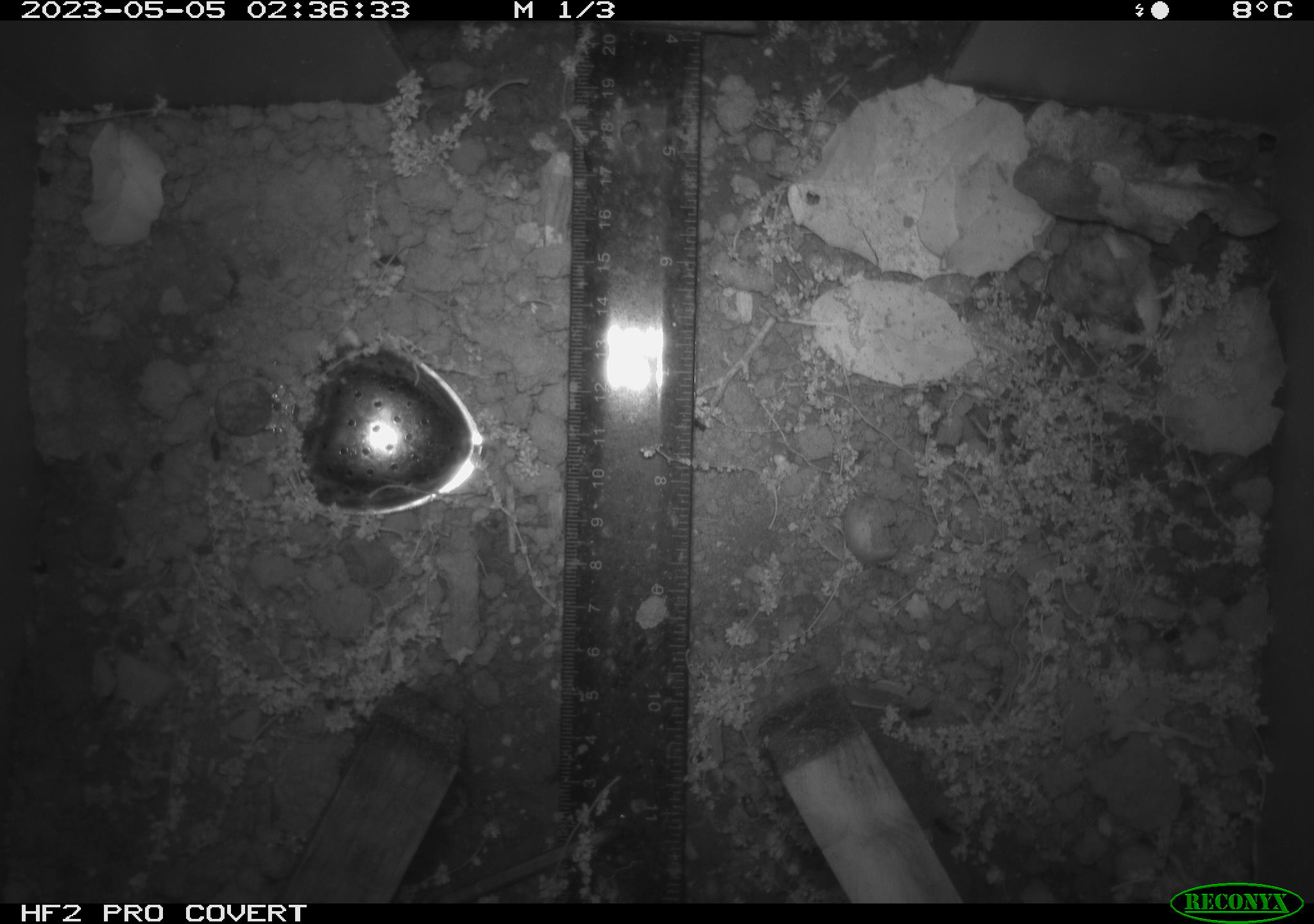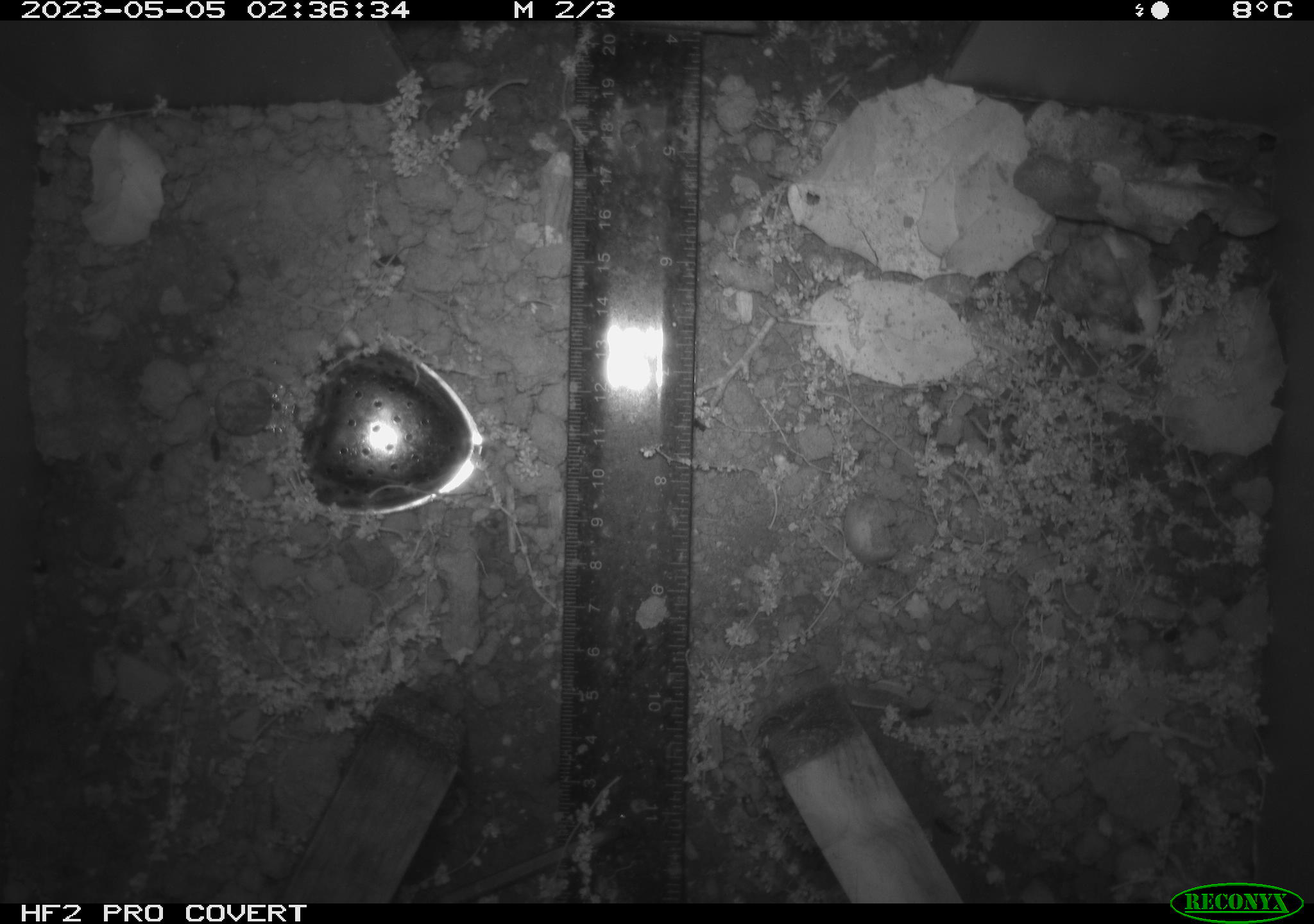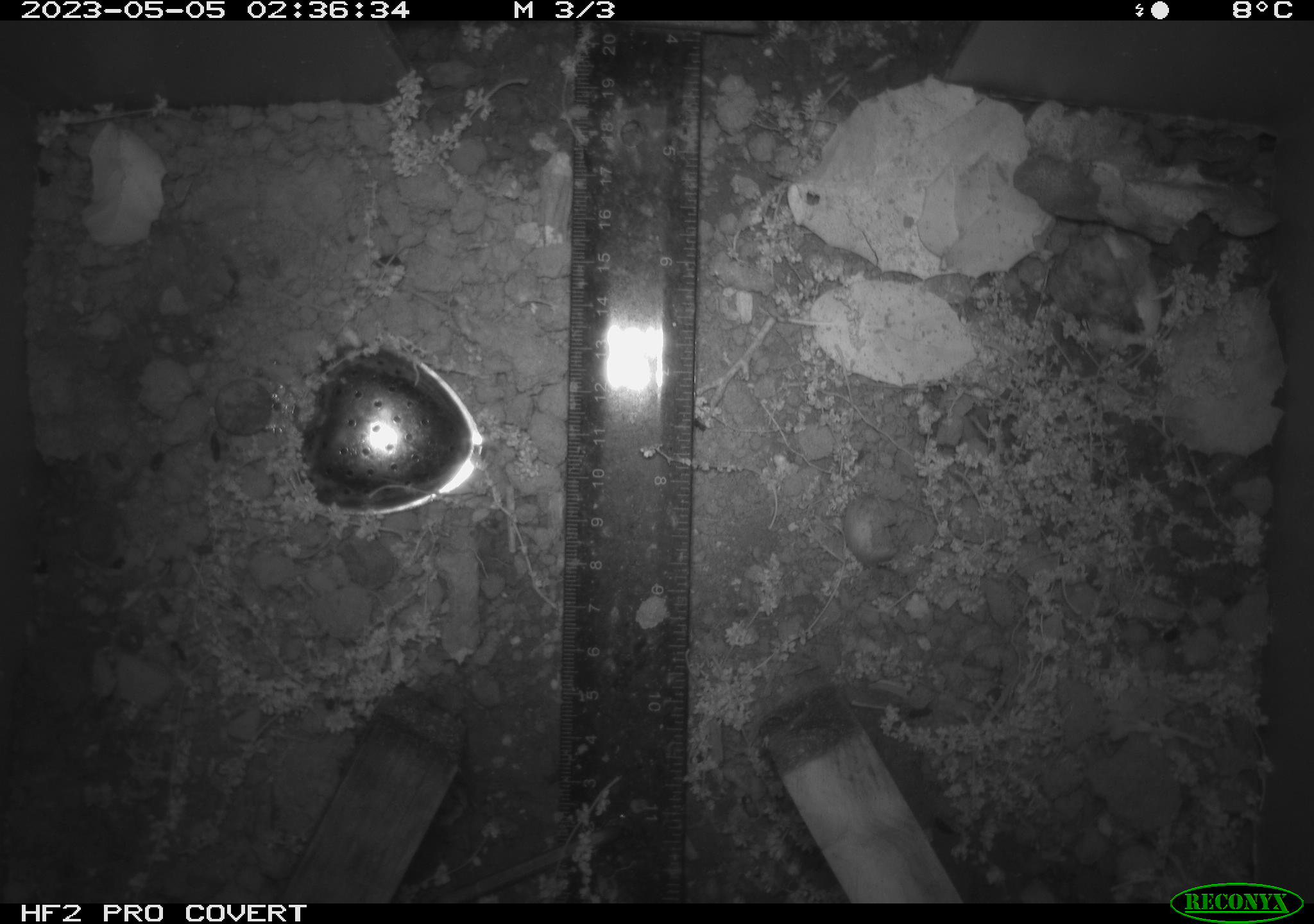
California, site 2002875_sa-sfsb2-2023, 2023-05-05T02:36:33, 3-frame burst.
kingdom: Animalia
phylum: Chordata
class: Mammalia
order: Rodentia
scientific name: Rodentia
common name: mouse species